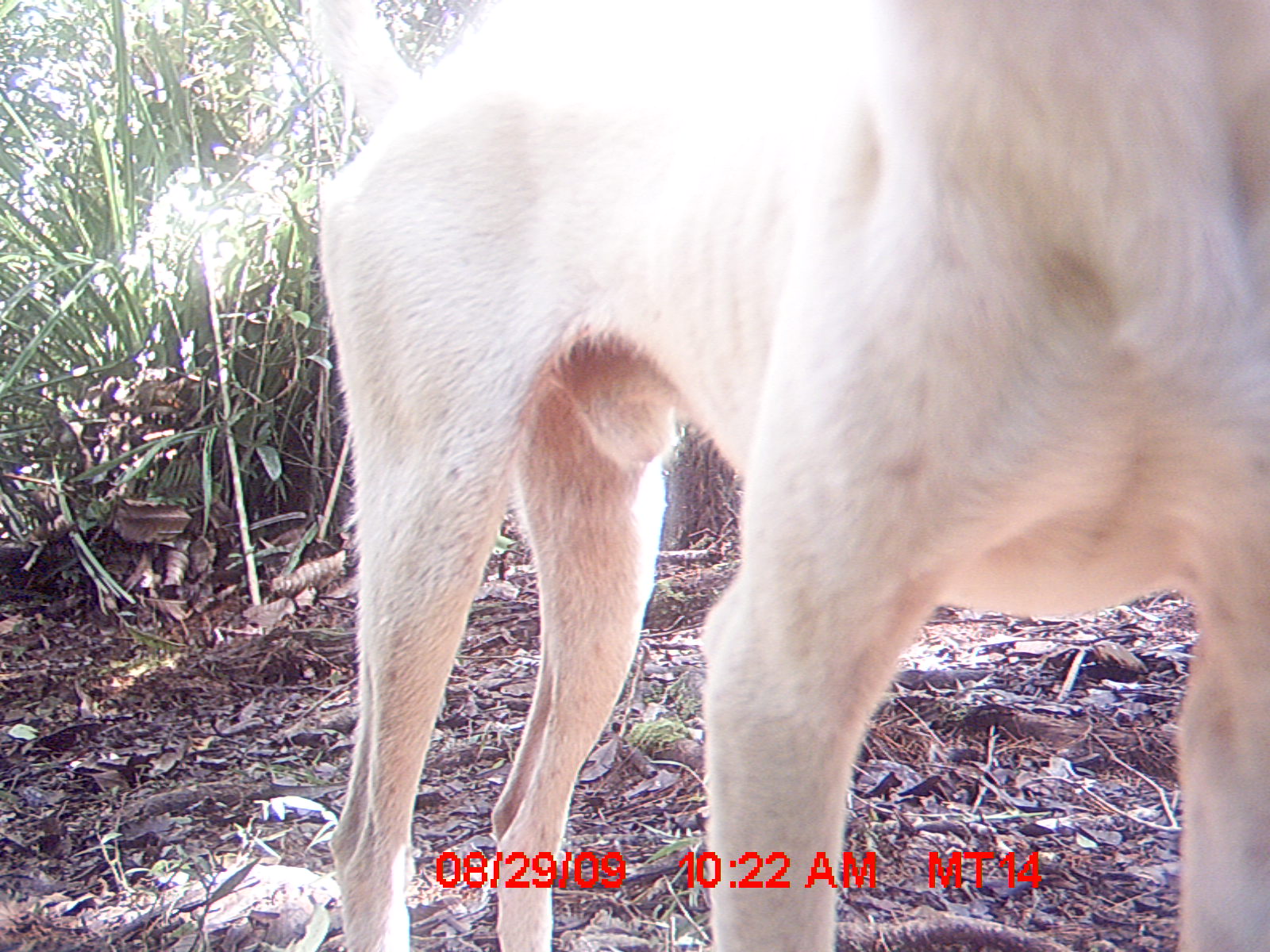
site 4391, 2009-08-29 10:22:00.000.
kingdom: Animalia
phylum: Chordata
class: Mammalia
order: Carnivora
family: Canidae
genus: Canis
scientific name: Canis familiaris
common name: domestic dog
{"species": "Canis familiaris (domestic dog)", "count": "1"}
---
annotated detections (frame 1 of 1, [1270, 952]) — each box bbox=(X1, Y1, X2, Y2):
canis familiaris: bbox=(313, 0, 1270, 949)